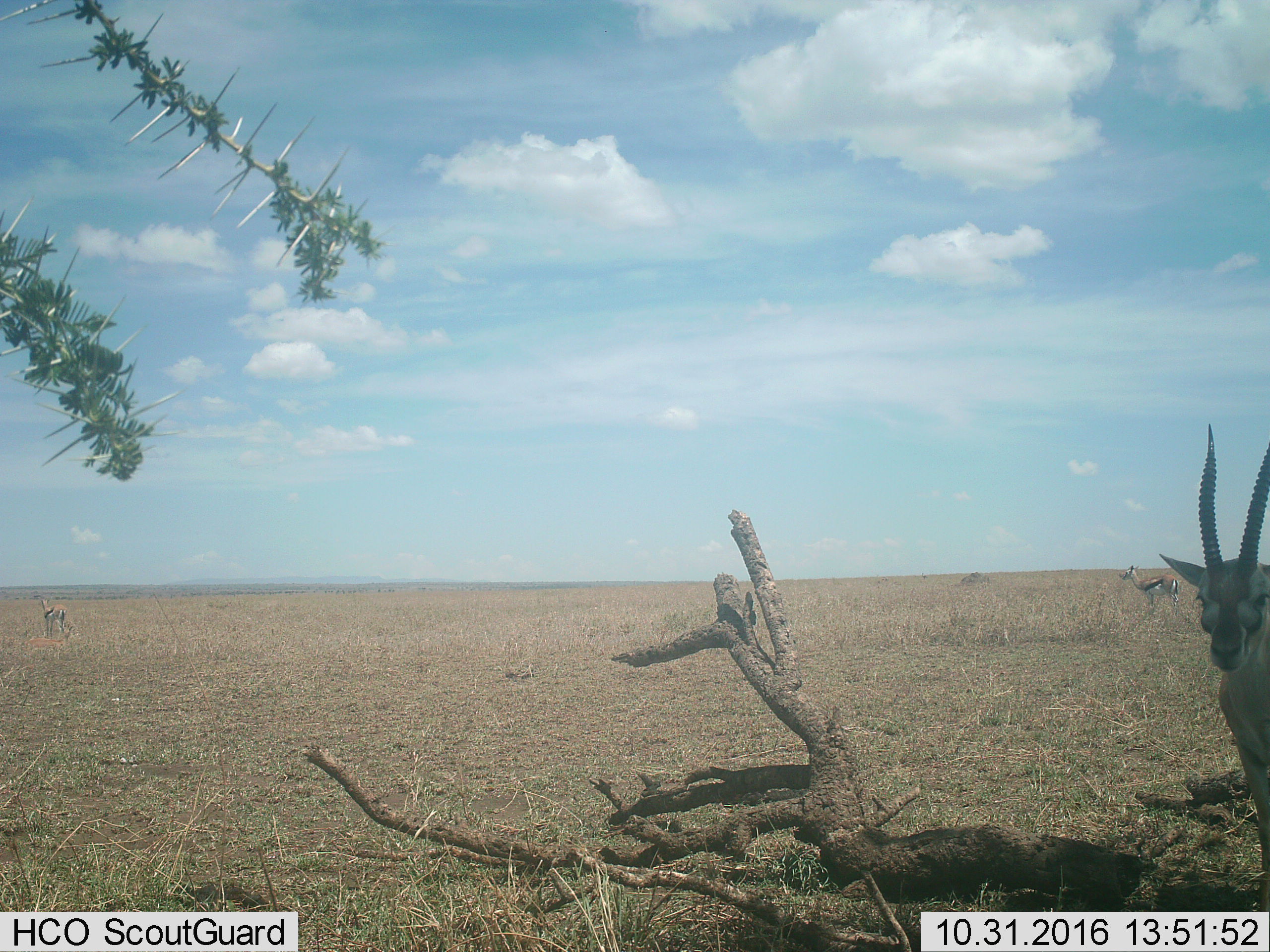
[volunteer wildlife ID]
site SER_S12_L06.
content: unidentified animal